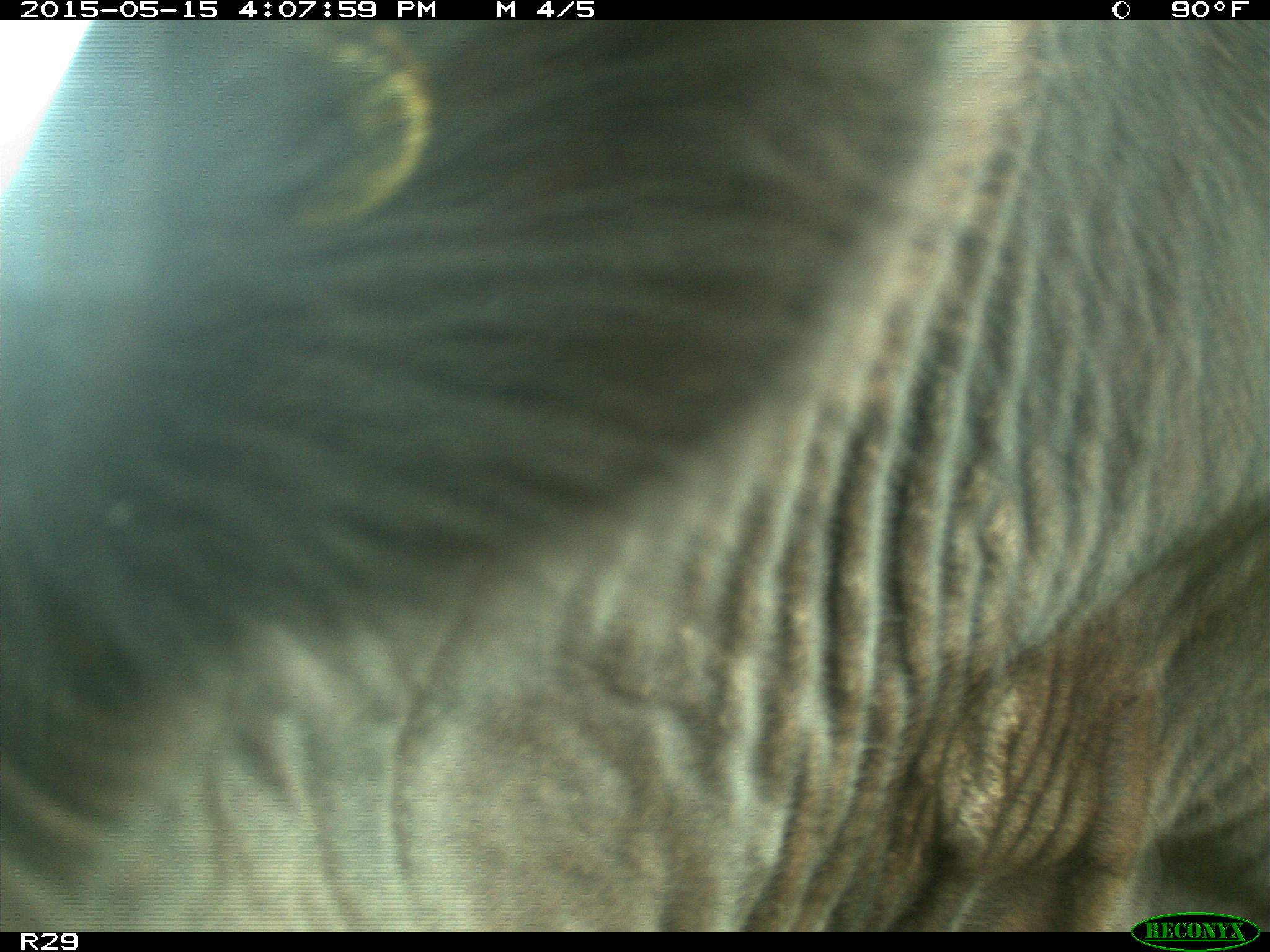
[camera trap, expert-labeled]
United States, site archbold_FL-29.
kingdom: Animalia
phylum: Chordata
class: Mammalia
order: Artiodactyla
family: Bovidae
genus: Bos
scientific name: Bos taurus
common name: domestic cow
Bos taurus (domestic cow).